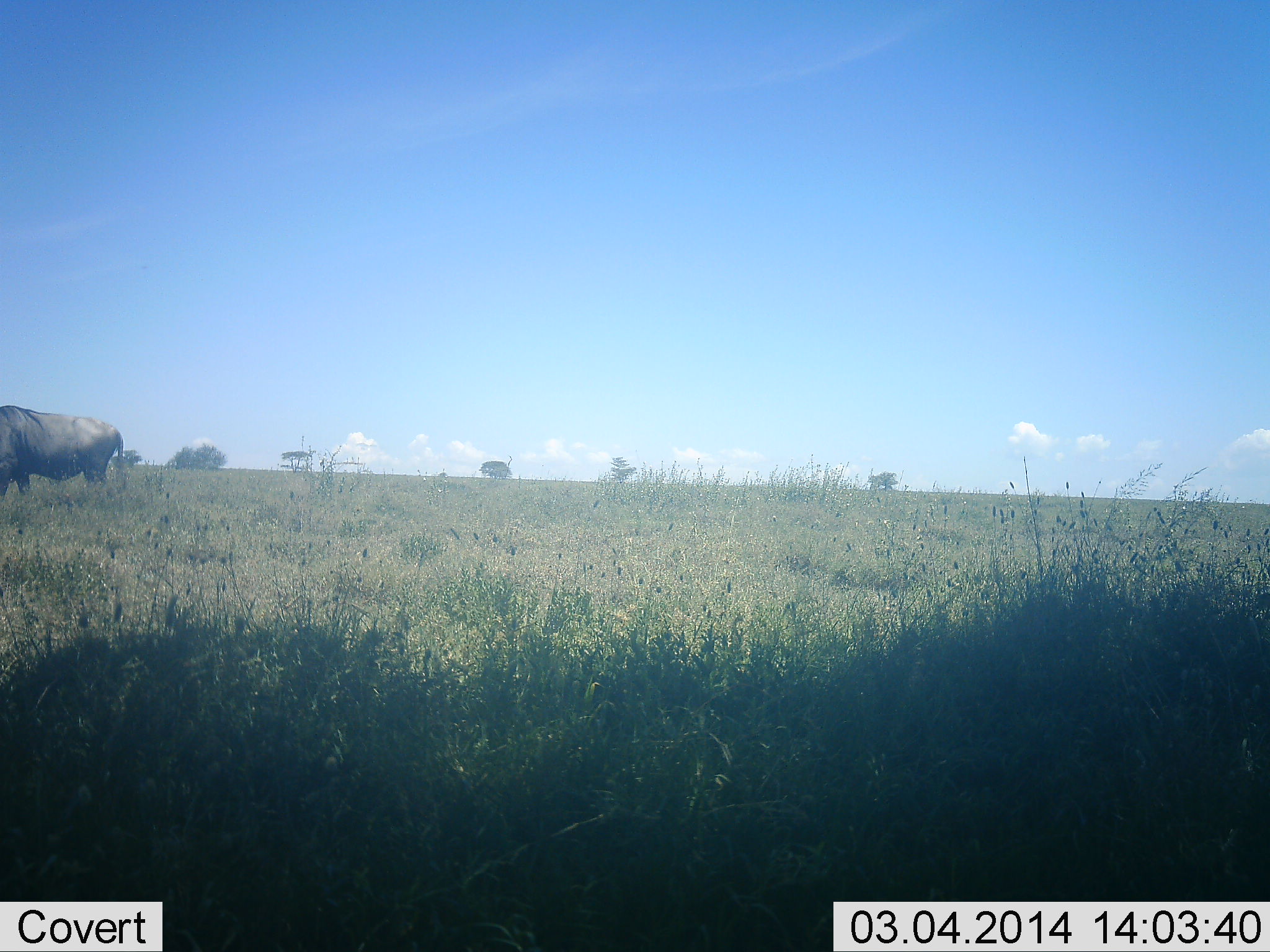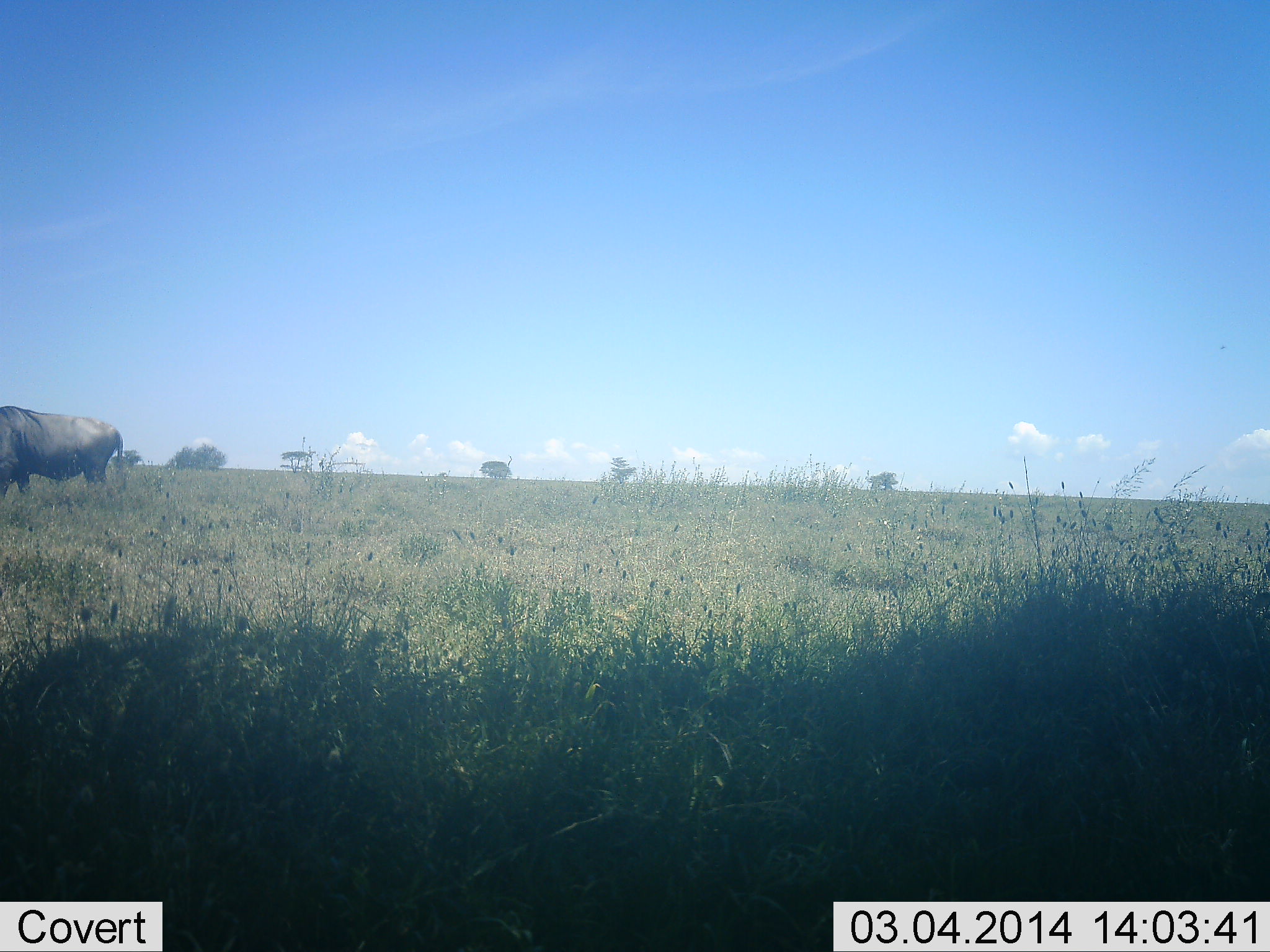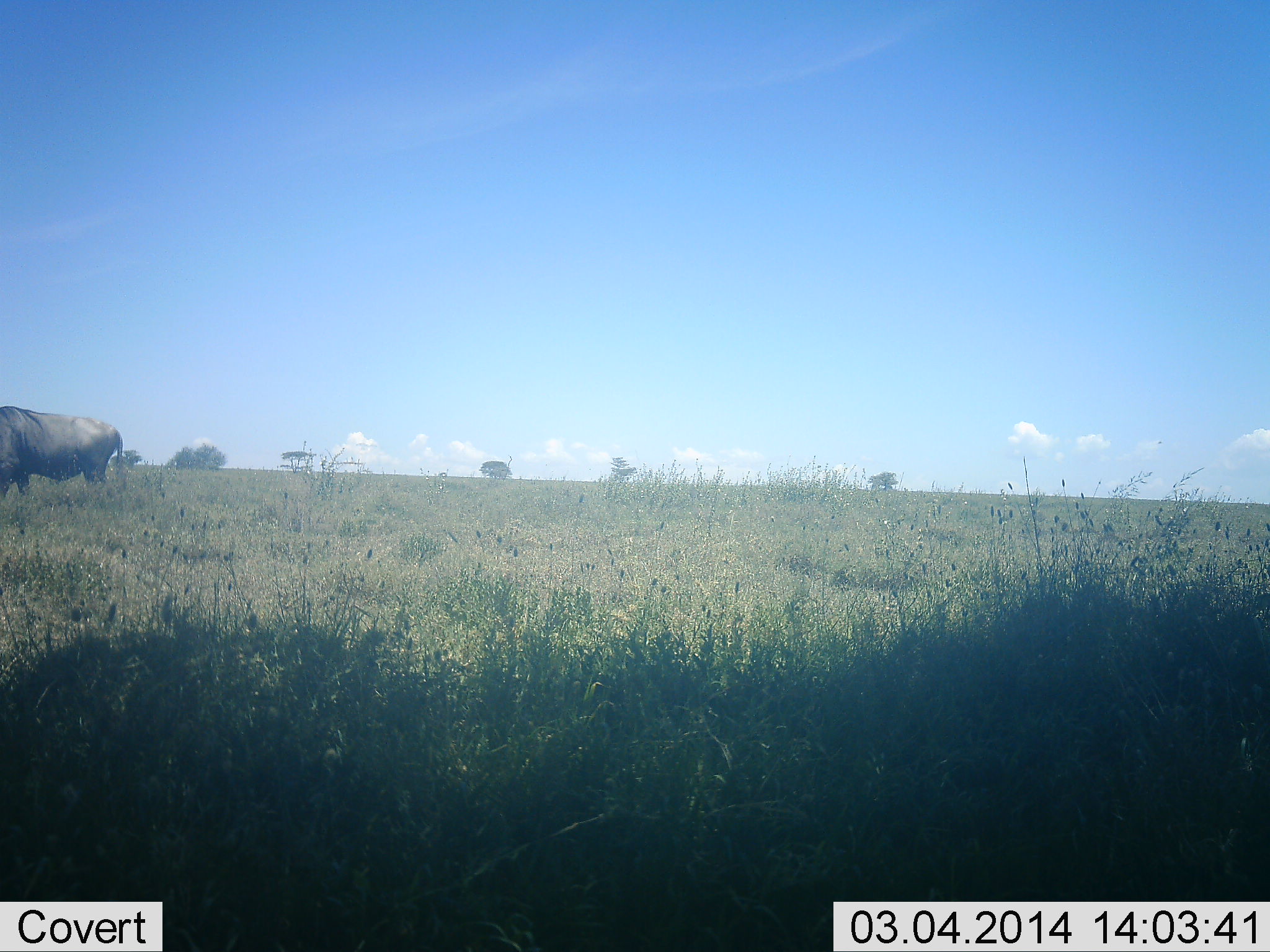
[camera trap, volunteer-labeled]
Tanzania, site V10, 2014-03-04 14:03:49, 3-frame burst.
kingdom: Animalia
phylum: Chordata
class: Mammalia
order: Artiodactyla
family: Bovidae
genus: Connochaetes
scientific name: Connochaetes taurinus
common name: blue wildebeest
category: wildebeest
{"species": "wildebeest (blue wildebeest) (Connochaetes taurinus)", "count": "1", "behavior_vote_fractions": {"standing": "90%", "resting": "0%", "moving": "0%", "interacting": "0%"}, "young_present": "0%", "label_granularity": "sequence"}